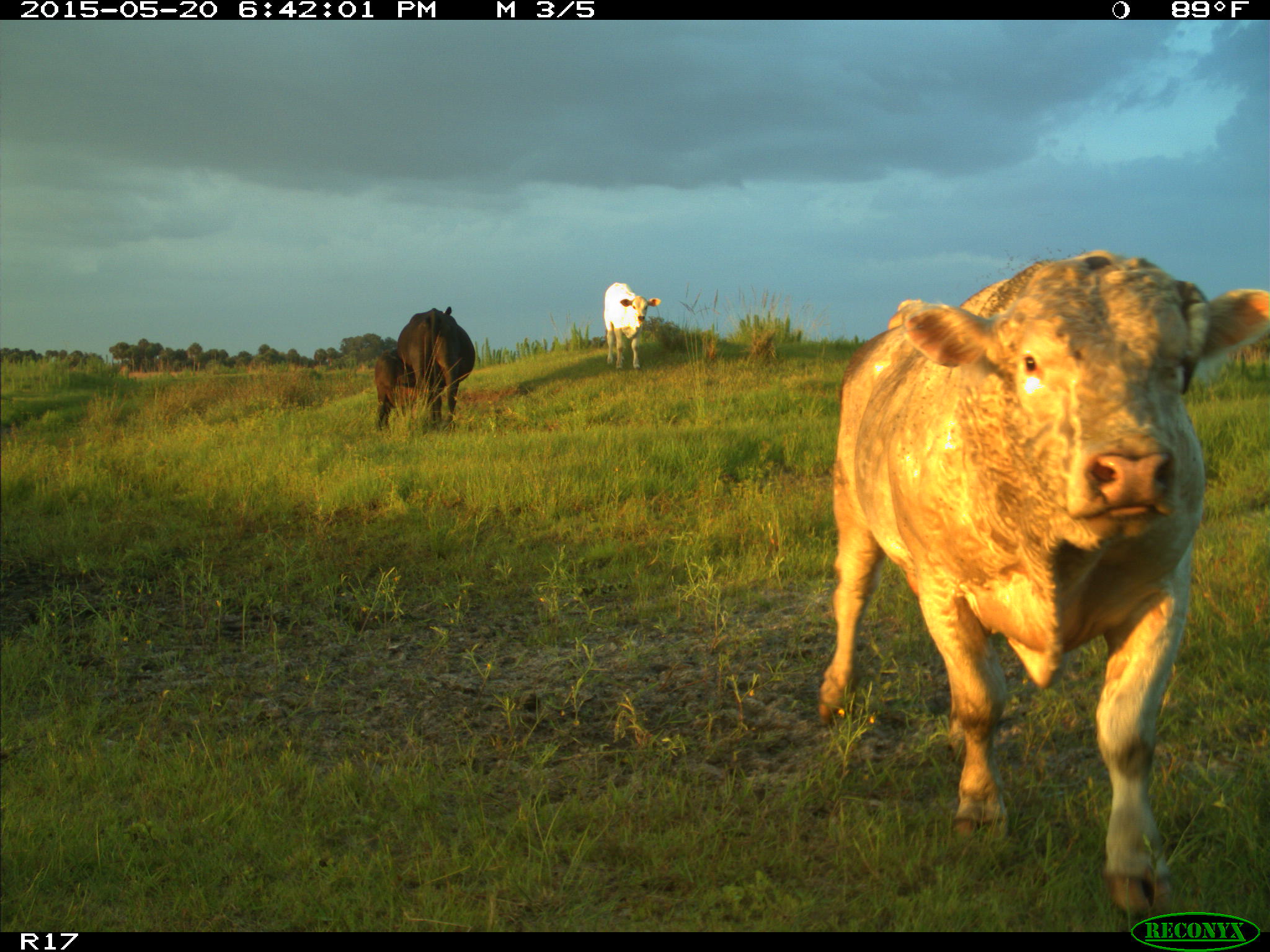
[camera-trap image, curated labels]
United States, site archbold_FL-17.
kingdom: Animalia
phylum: Chordata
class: Mammalia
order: Artiodactyla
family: Bovidae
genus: Bos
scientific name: Bos taurus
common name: domestic cow